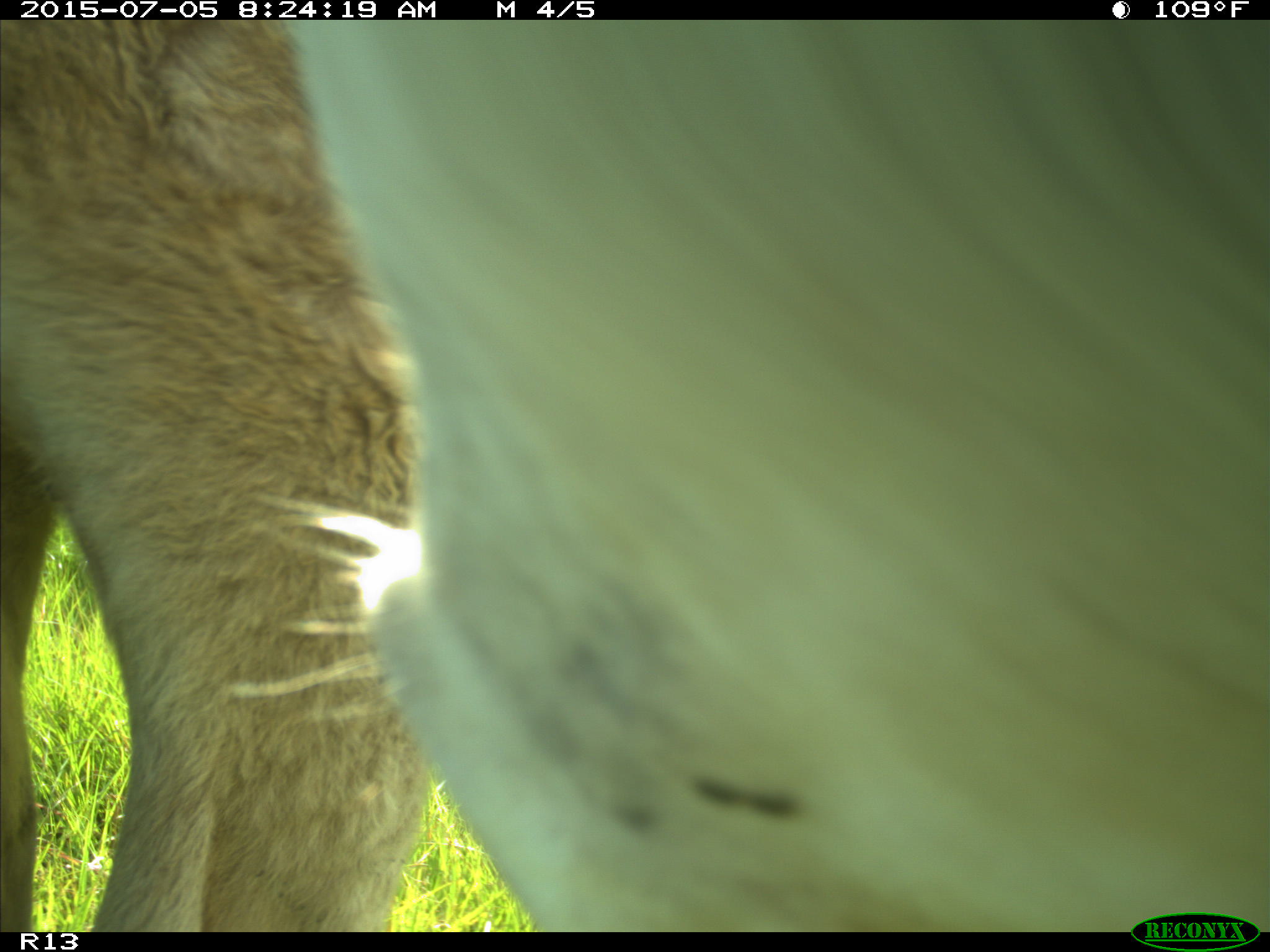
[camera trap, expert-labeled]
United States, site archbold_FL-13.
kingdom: Animalia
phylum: Chordata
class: Mammalia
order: Artiodactyla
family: Bovidae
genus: Bos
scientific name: Bos taurus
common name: domestic cow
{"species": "Bos taurus (domestic cow)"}